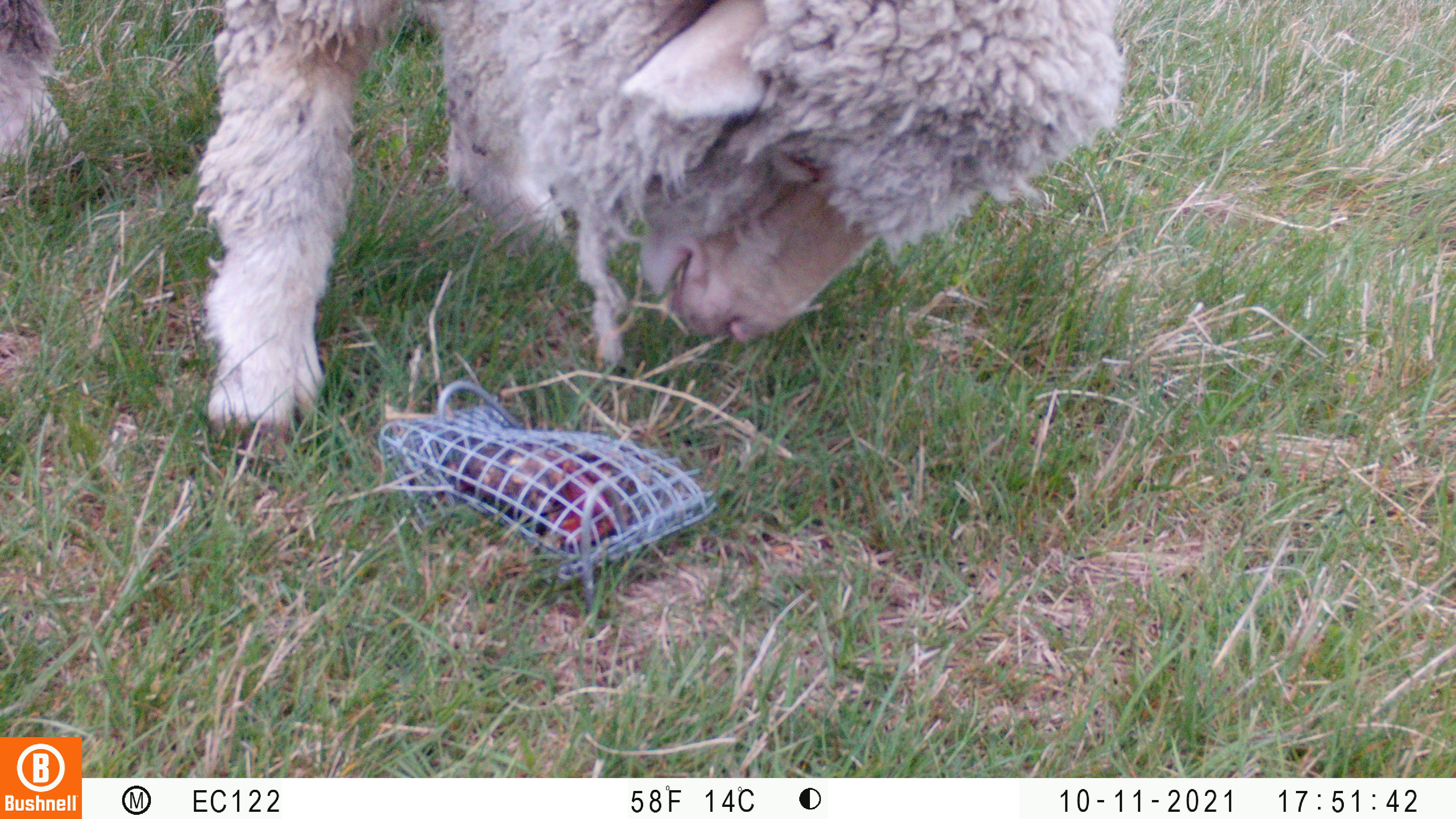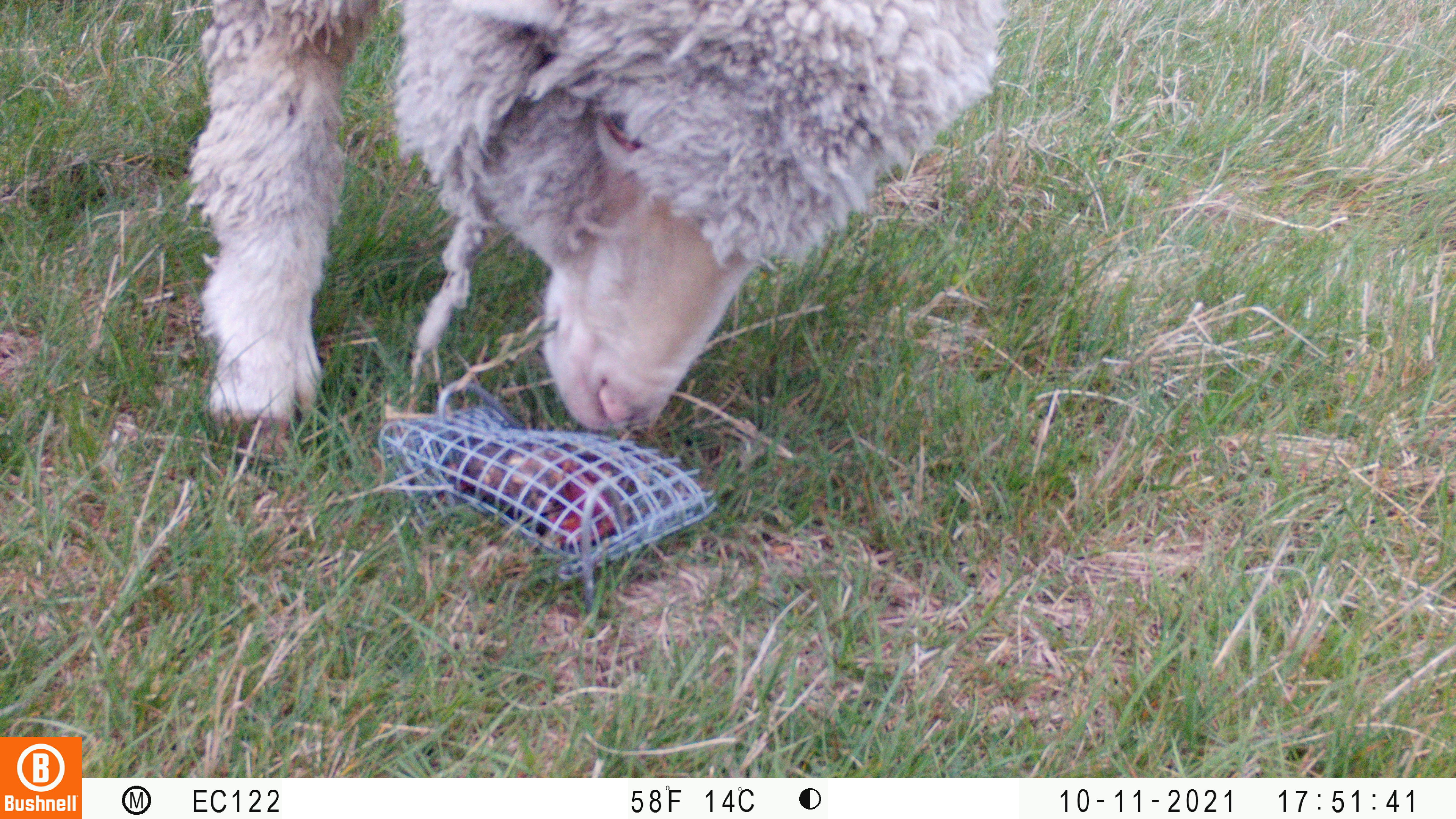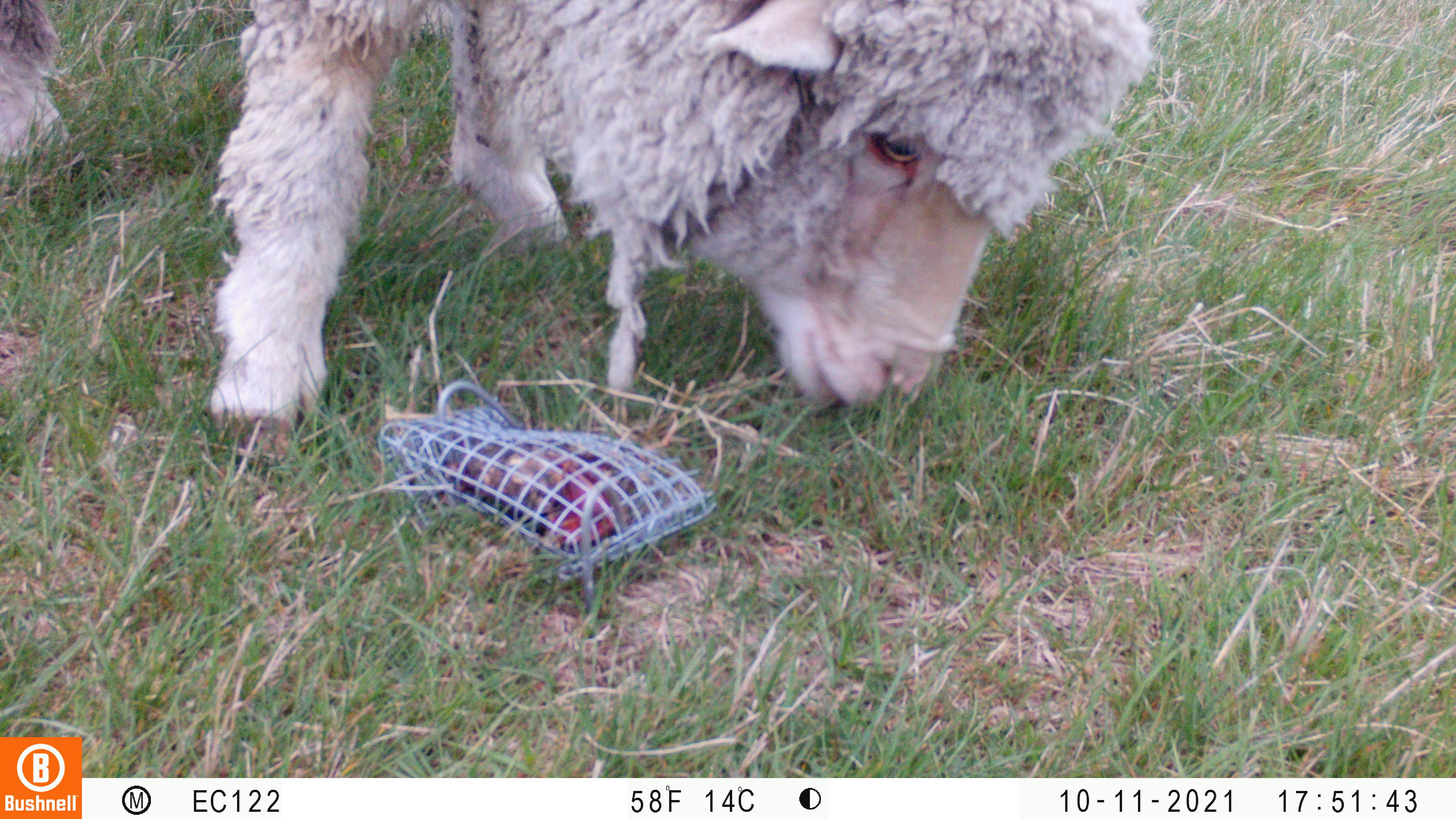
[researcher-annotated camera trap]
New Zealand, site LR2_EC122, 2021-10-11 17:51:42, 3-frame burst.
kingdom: Animalia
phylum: Chordata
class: Mammalia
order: Artiodactyla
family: Bovidae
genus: Bos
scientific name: Bos taurus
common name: domestic cow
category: cow